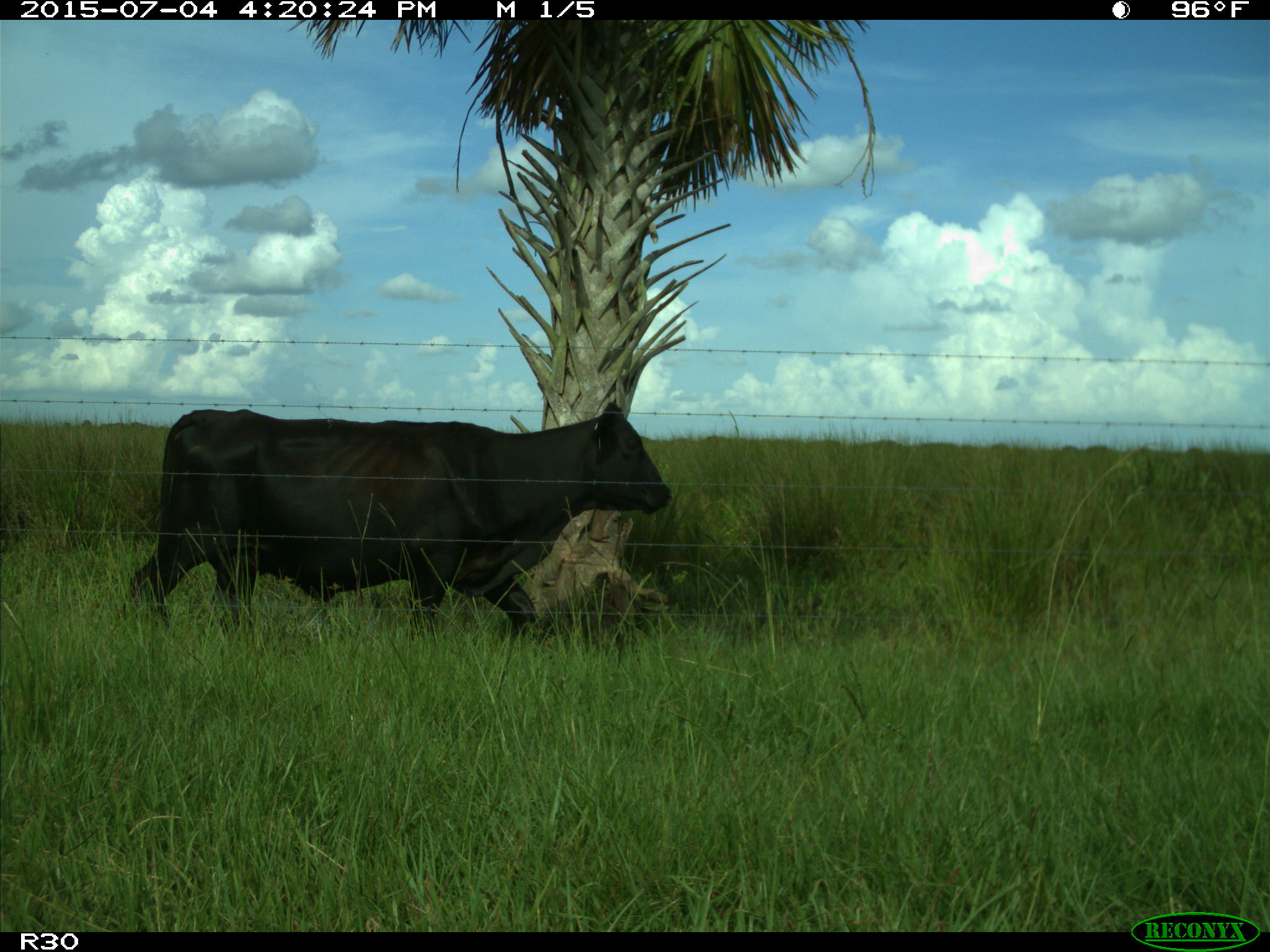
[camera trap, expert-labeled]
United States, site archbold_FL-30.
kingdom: Animalia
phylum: Chordata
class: Mammalia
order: Artiodactyla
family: Bovidae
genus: Bos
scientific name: Bos taurus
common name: domestic cow